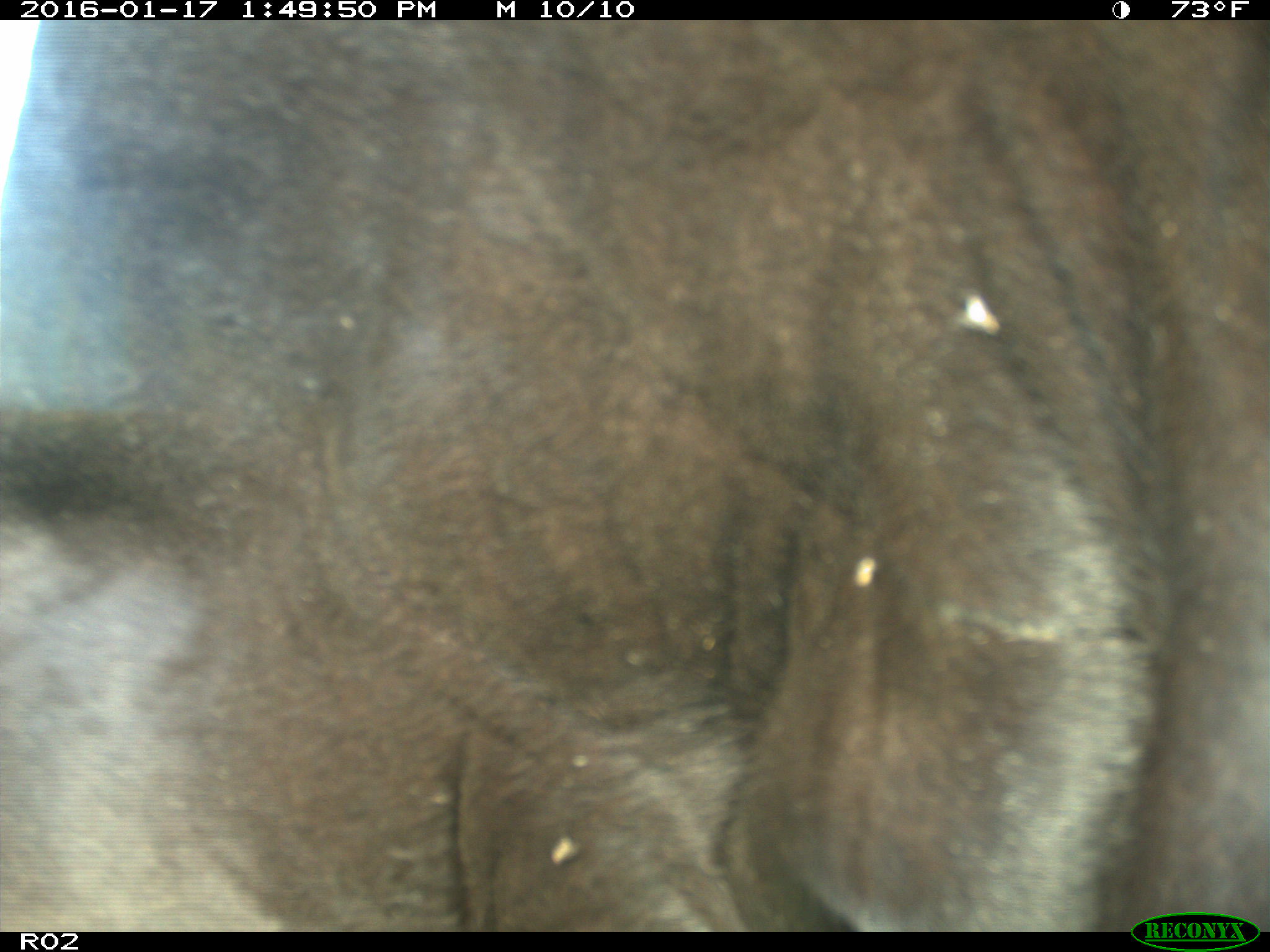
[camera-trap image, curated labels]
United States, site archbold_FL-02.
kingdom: Animalia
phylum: Chordata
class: Mammalia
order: Artiodactyla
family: Bovidae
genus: Bos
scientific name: Bos taurus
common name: domestic cow